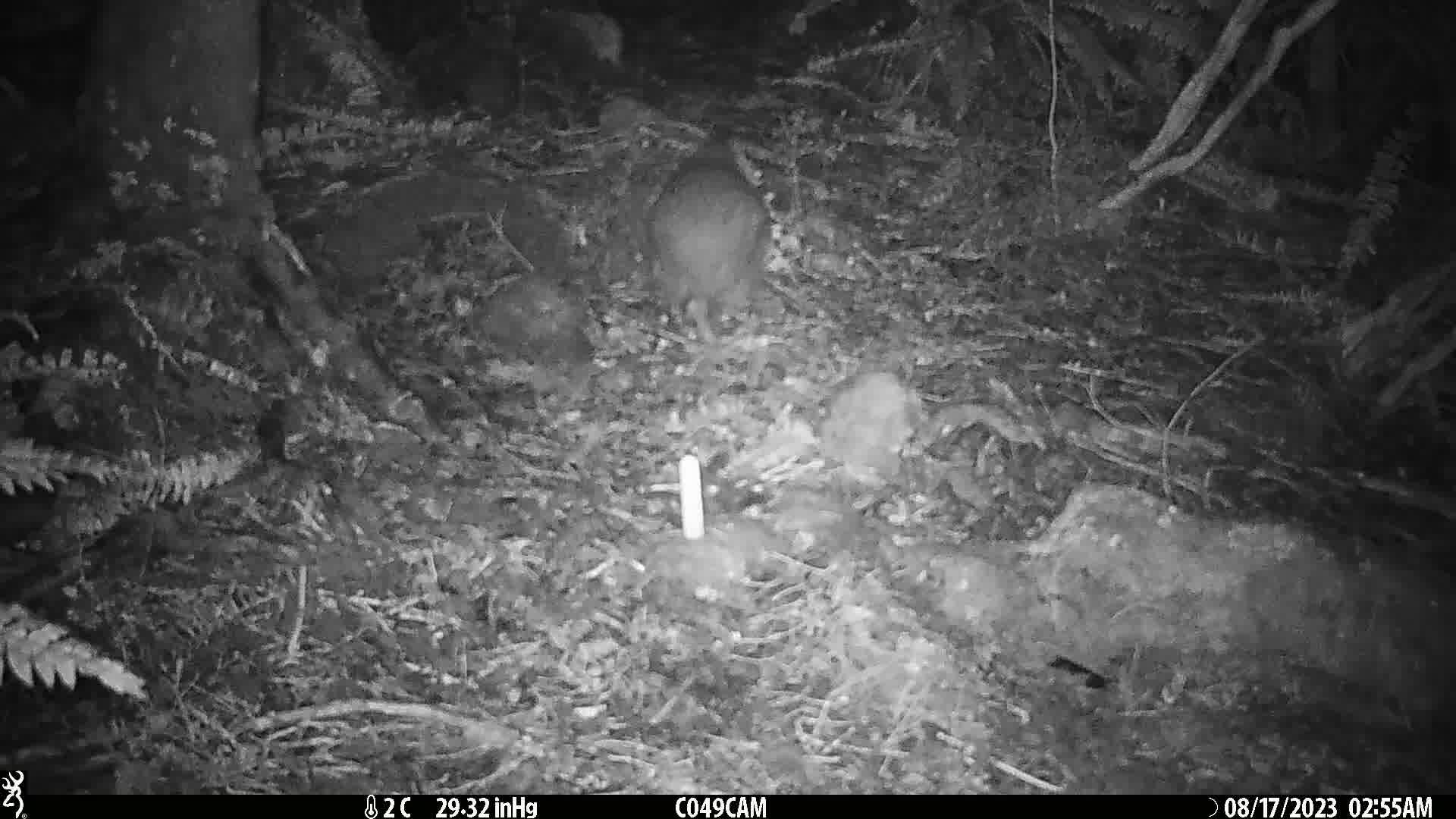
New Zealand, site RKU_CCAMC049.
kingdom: Animalia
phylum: Chordata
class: Aves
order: Apterygiformes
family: Apterygidae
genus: Apteryx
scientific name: Apteryx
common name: kiwi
Kiwi (Apteryx).